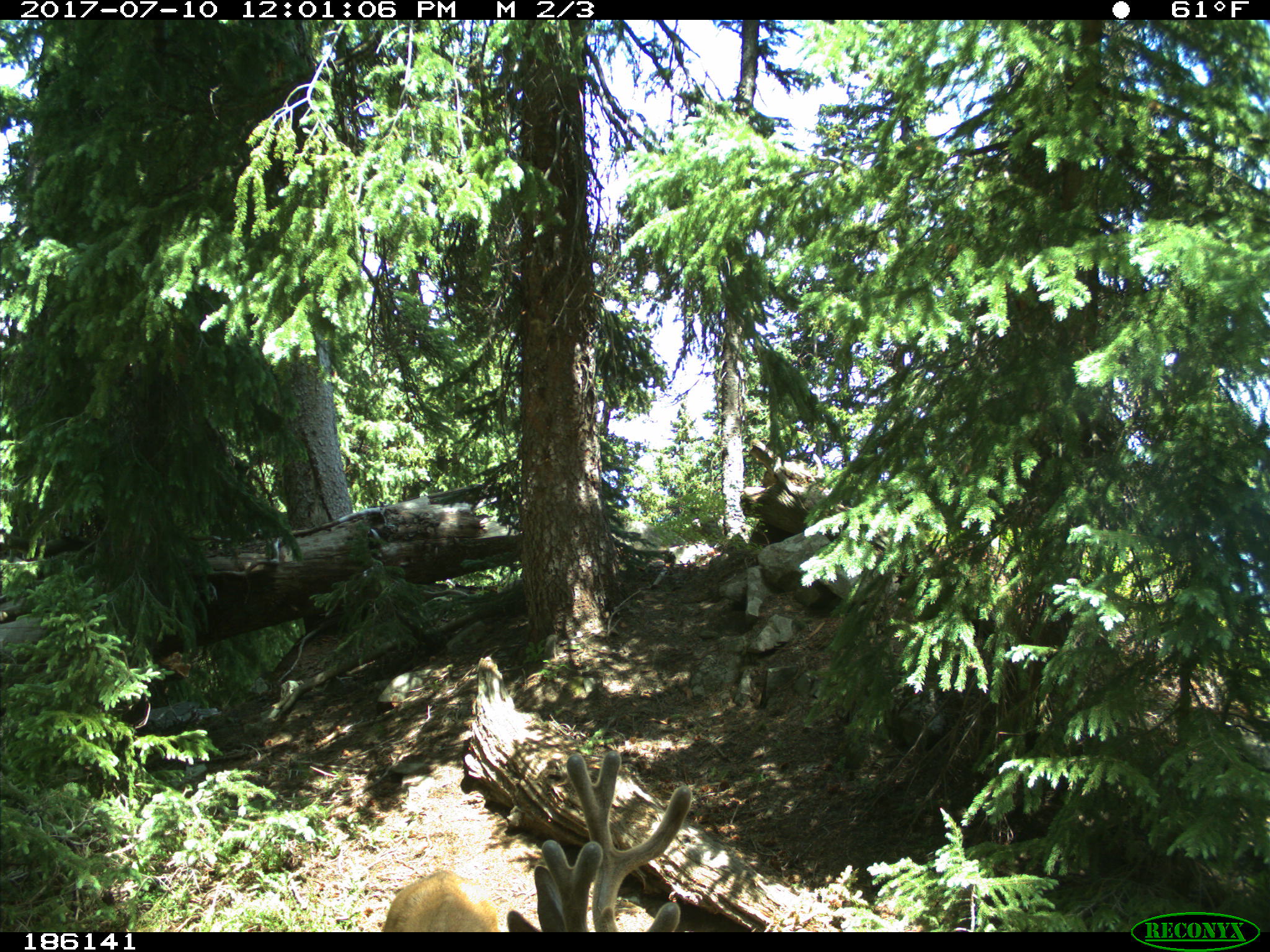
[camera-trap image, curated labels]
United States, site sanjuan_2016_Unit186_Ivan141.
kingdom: Animalia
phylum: Chordata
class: Mammalia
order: Artiodactyla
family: Cervidae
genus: Odocoileus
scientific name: Odocoileus hemionus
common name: mule deer